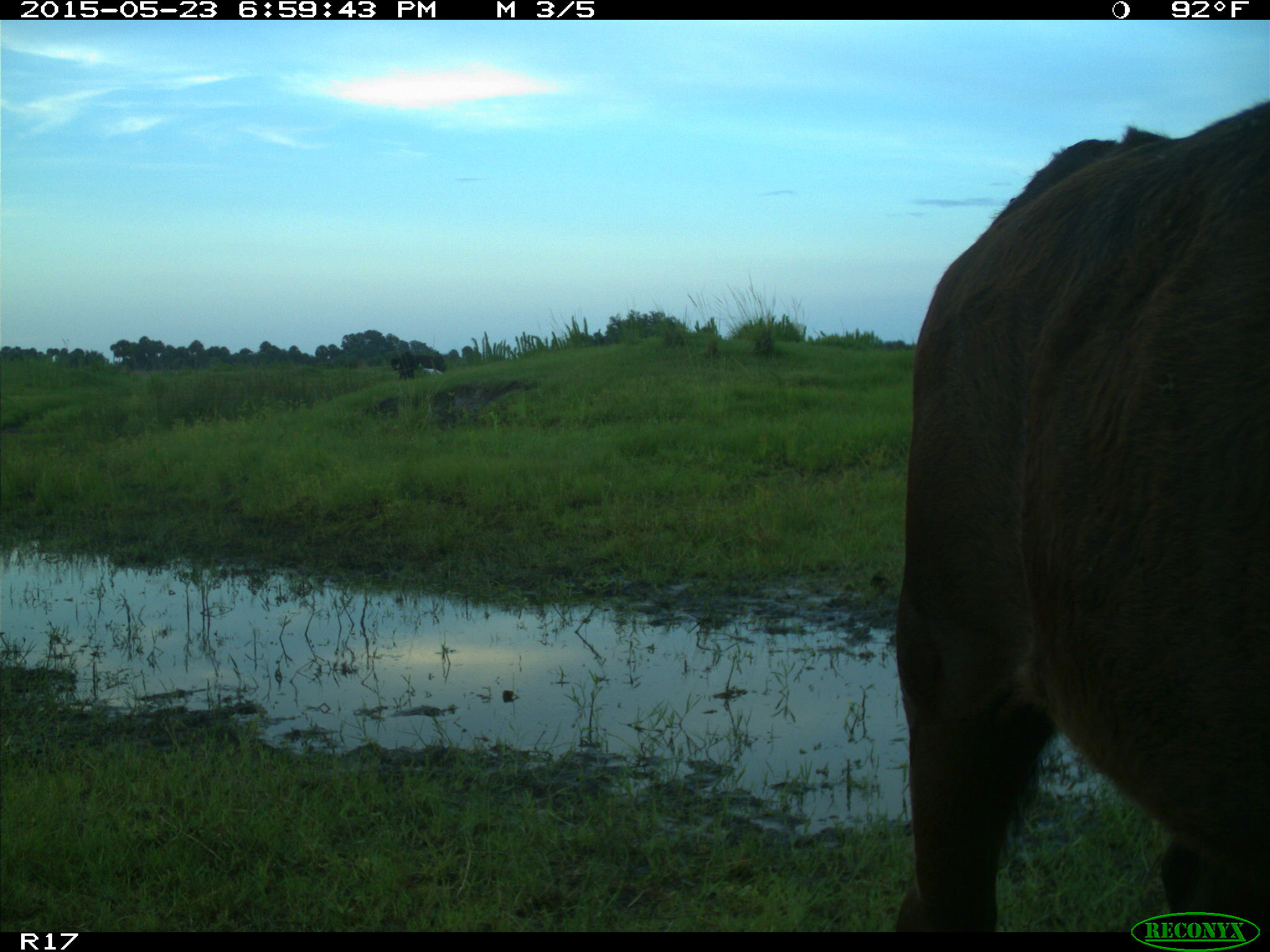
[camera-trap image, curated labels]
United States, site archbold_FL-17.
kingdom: Animalia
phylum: Chordata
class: Mammalia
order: Artiodactyla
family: Bovidae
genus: Bos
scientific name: Bos taurus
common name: domestic cow